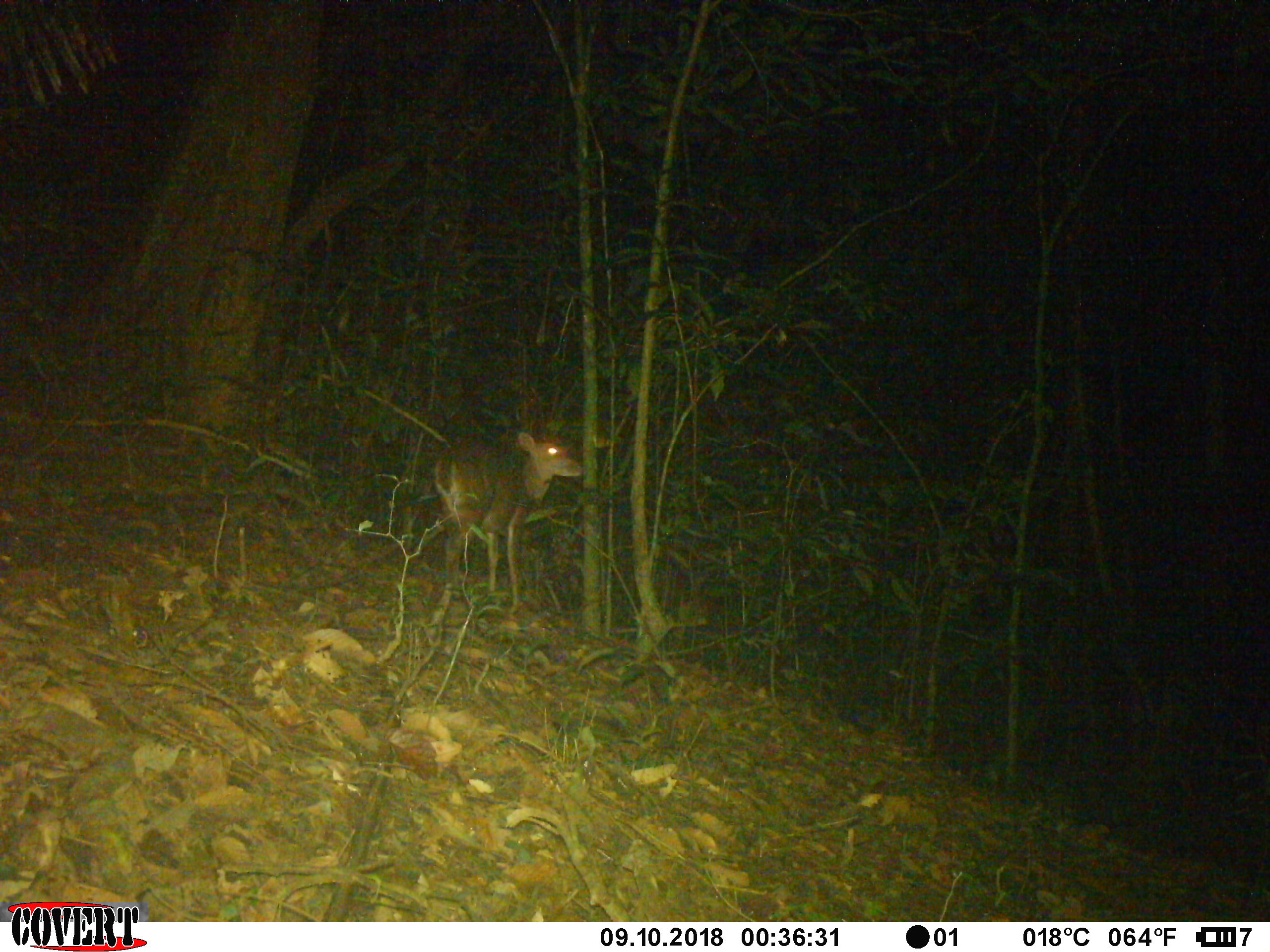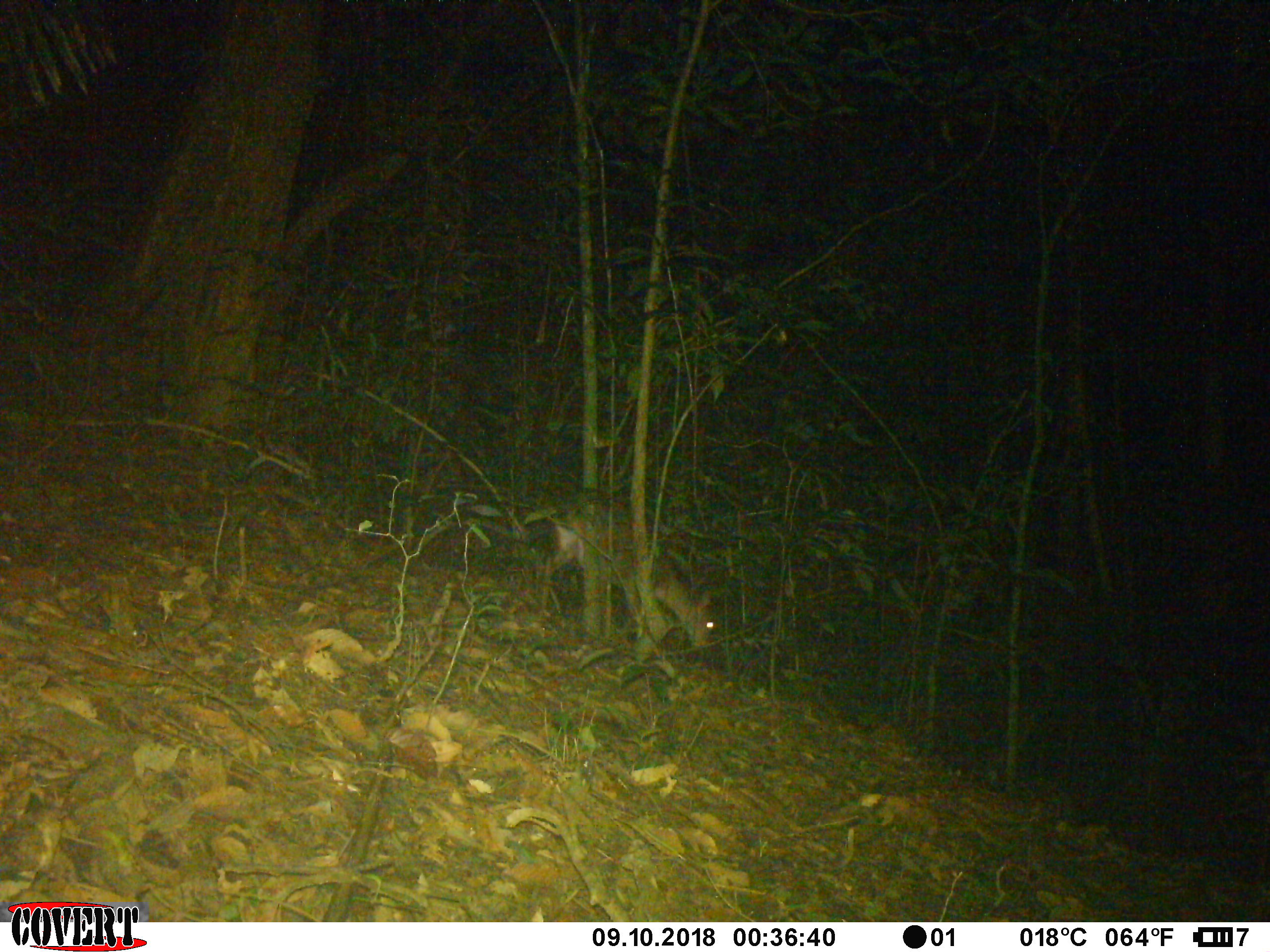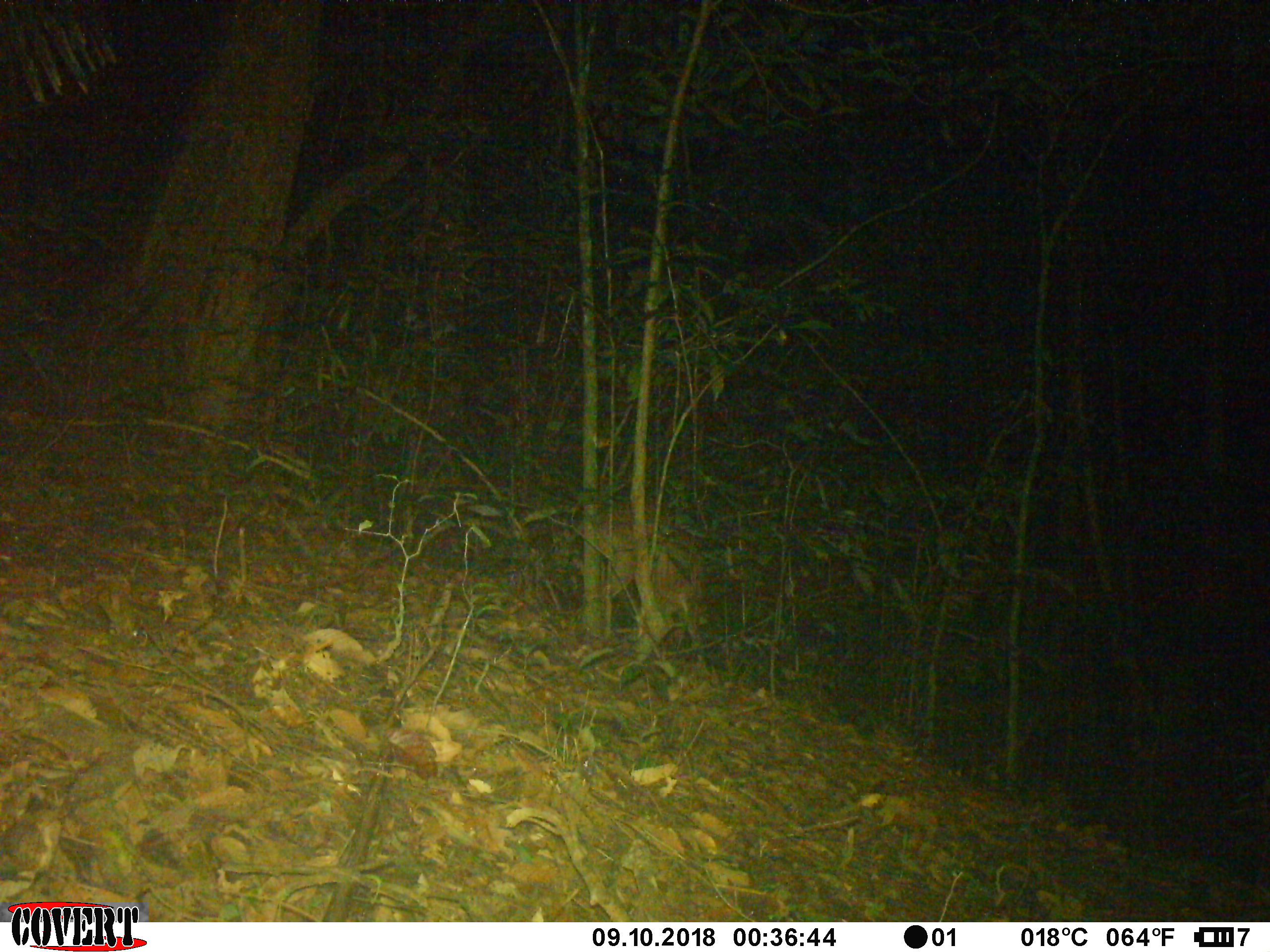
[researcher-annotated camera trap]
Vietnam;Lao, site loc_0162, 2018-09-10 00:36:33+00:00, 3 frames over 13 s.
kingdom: Animalia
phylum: Chordata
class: Mammalia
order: Artiodactyla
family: Cervidae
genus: Muntiacus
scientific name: Muntiacus vuquangensis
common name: large-antlered muntjac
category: large antlered muntjac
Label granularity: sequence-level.